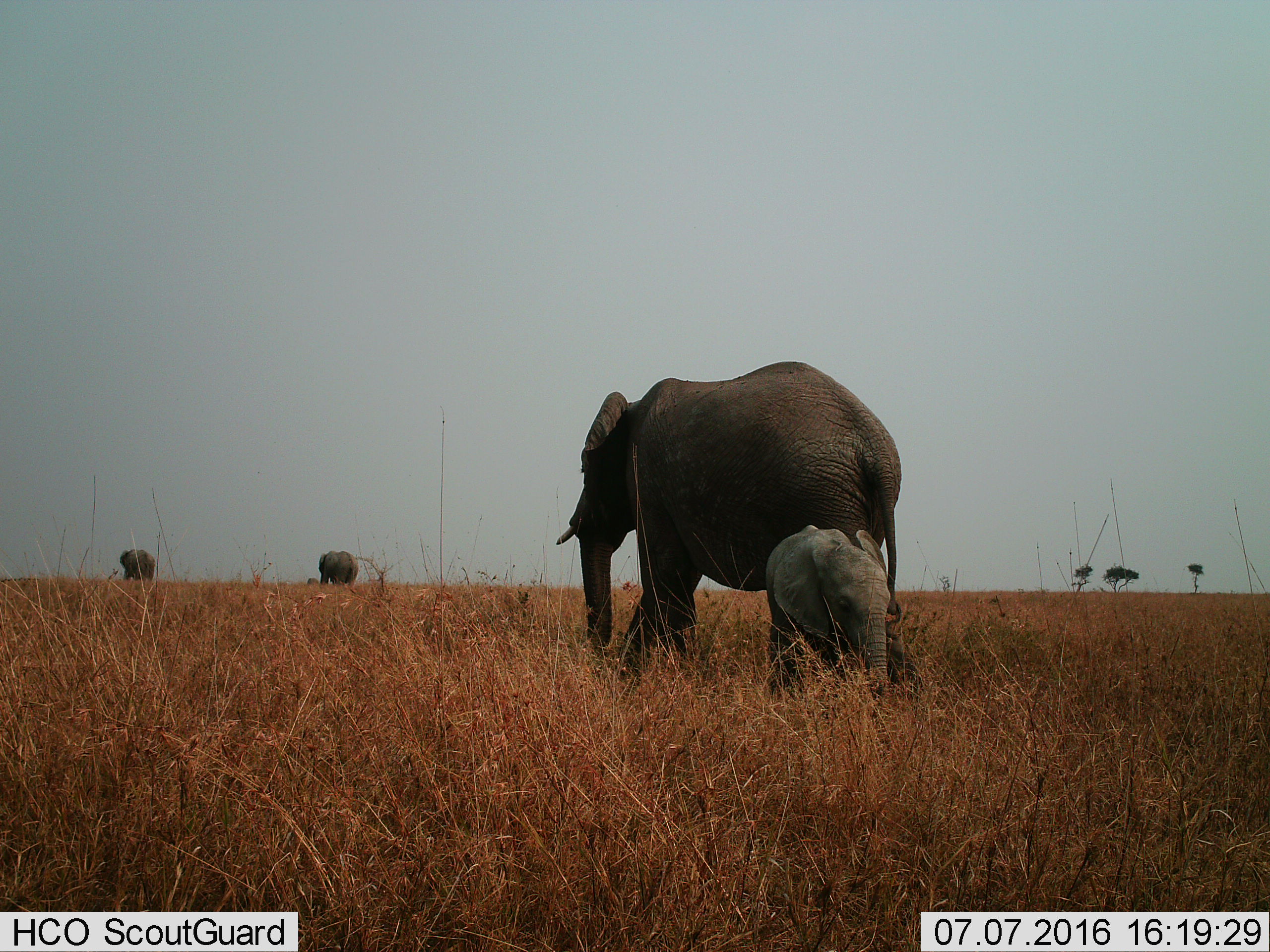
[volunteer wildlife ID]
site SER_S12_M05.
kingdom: Animalia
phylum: Chordata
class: Mammalia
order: Proboscidea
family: Elephantidae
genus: Loxodonta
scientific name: Loxodonta africana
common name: african bush elephant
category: elephant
Elephant (african bush elephant) (Loxodonta africana), count 5. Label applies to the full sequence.